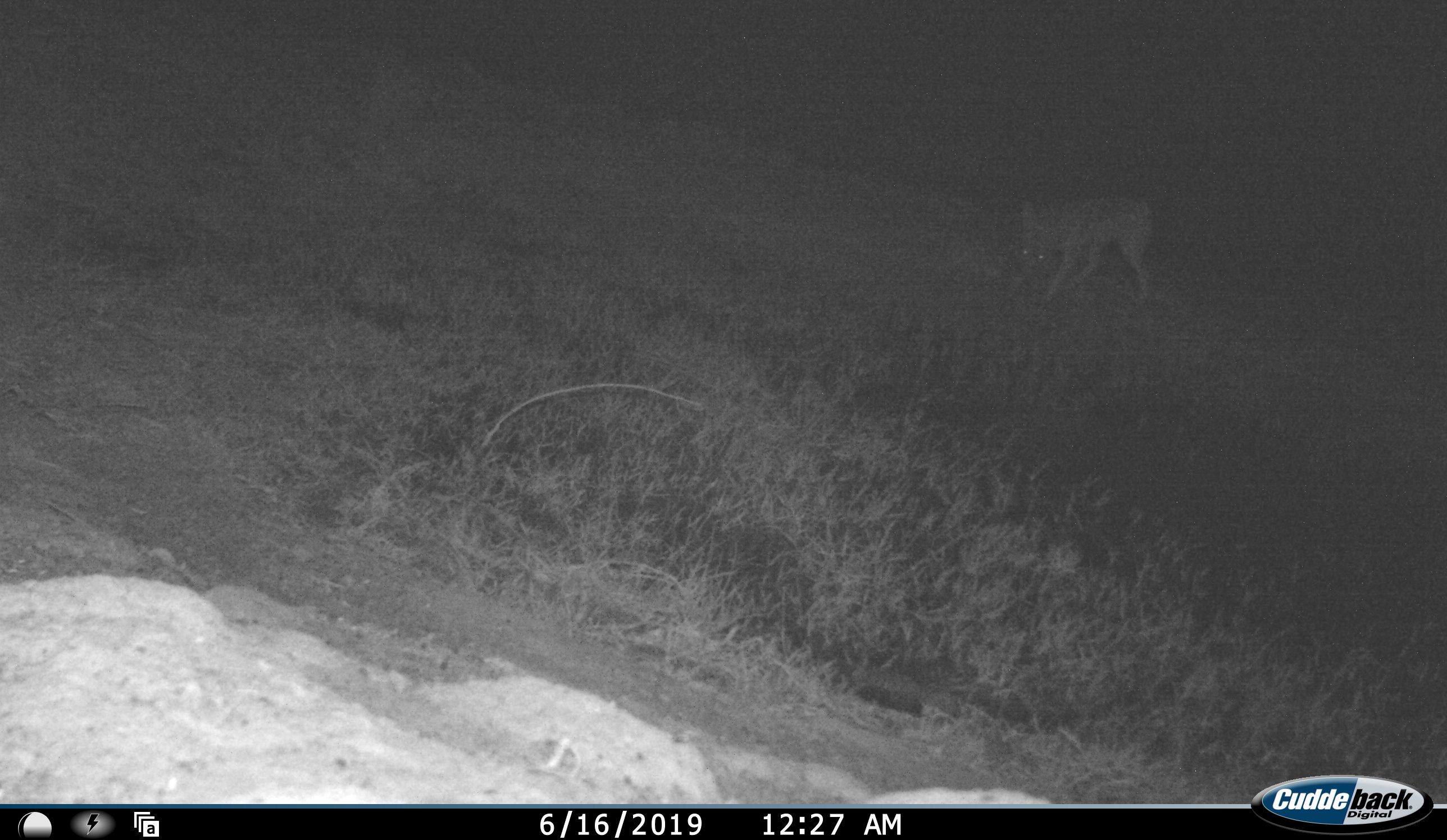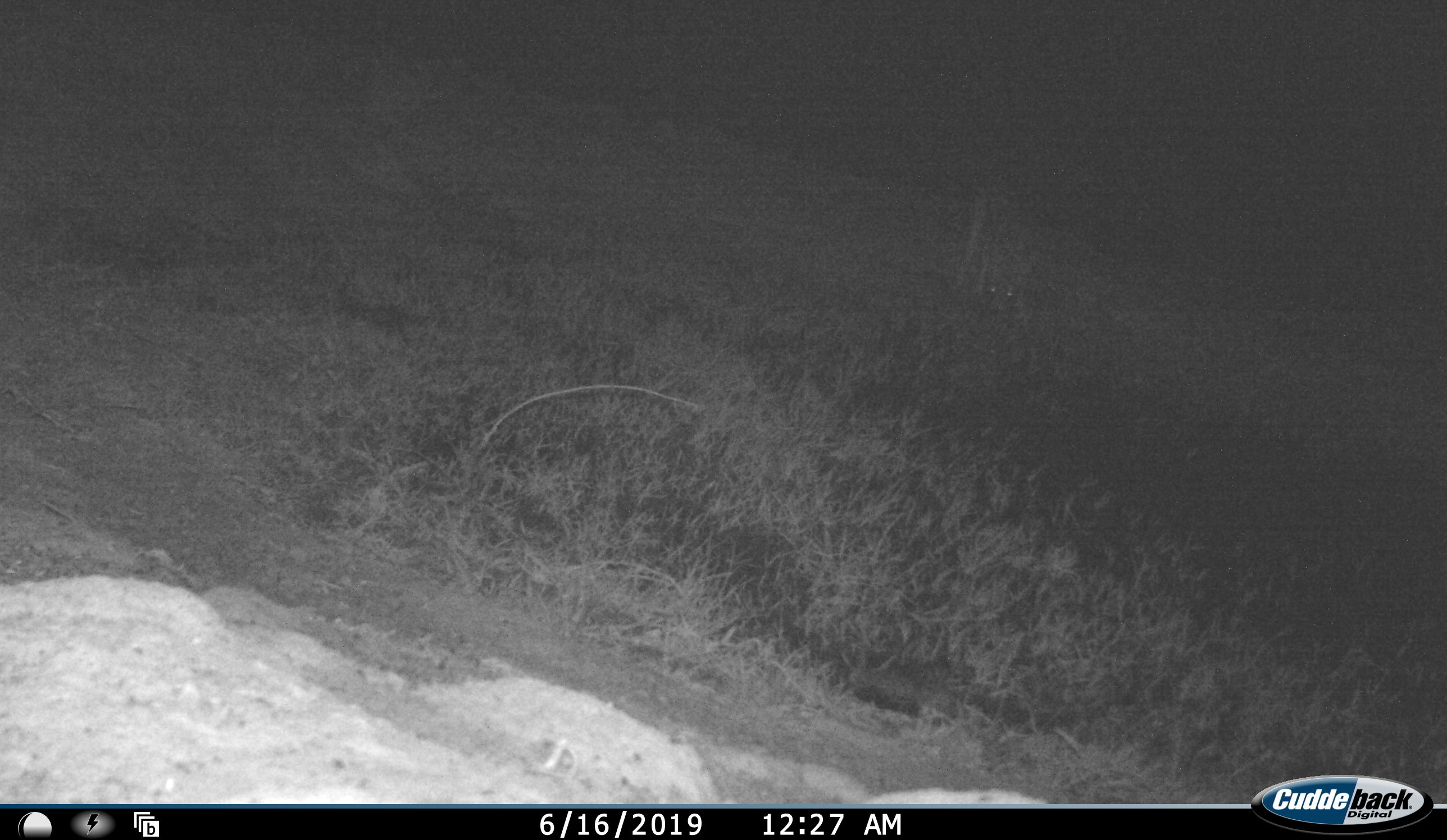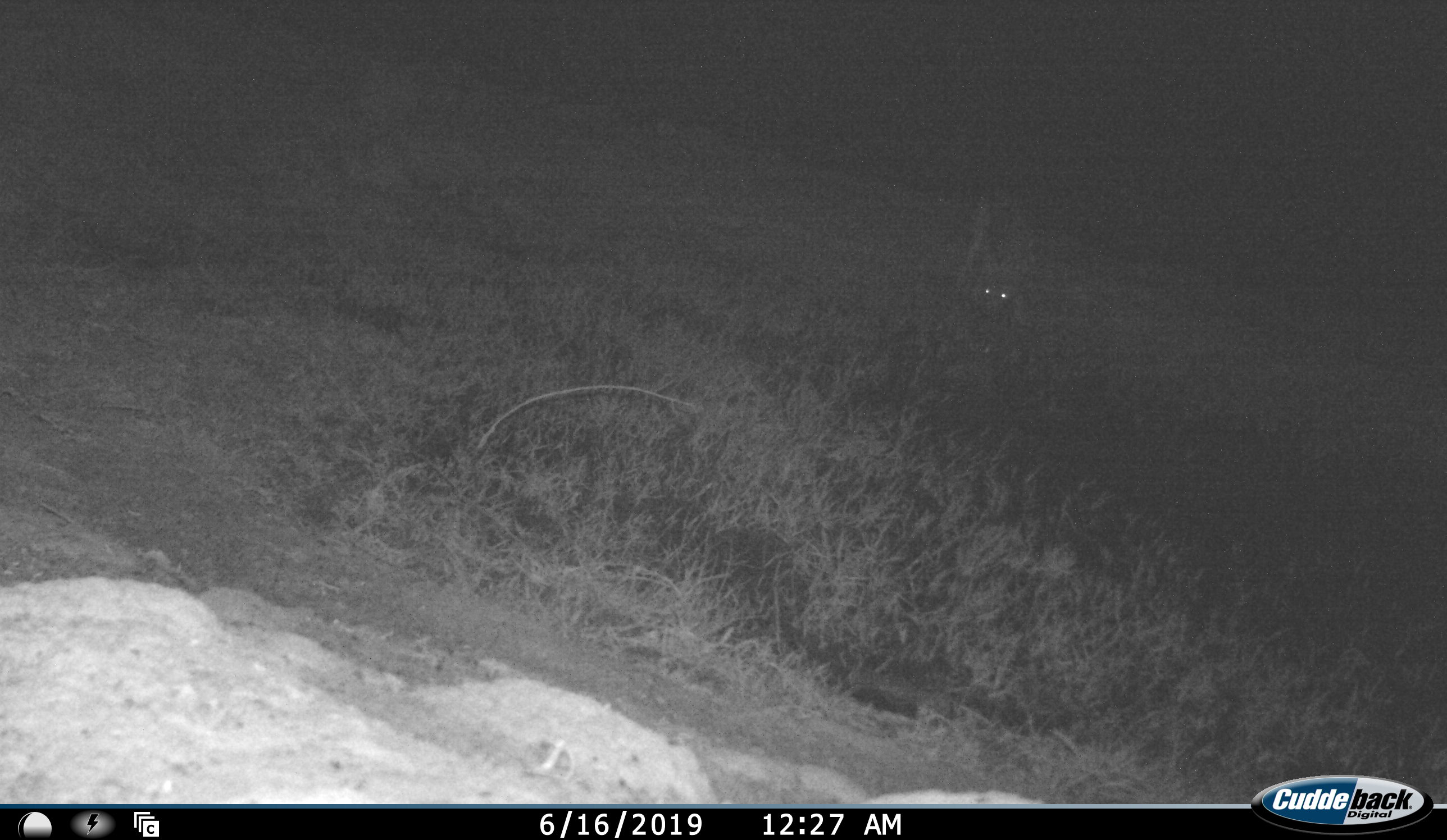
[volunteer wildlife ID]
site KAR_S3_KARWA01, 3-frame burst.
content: unidentified animal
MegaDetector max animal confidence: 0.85